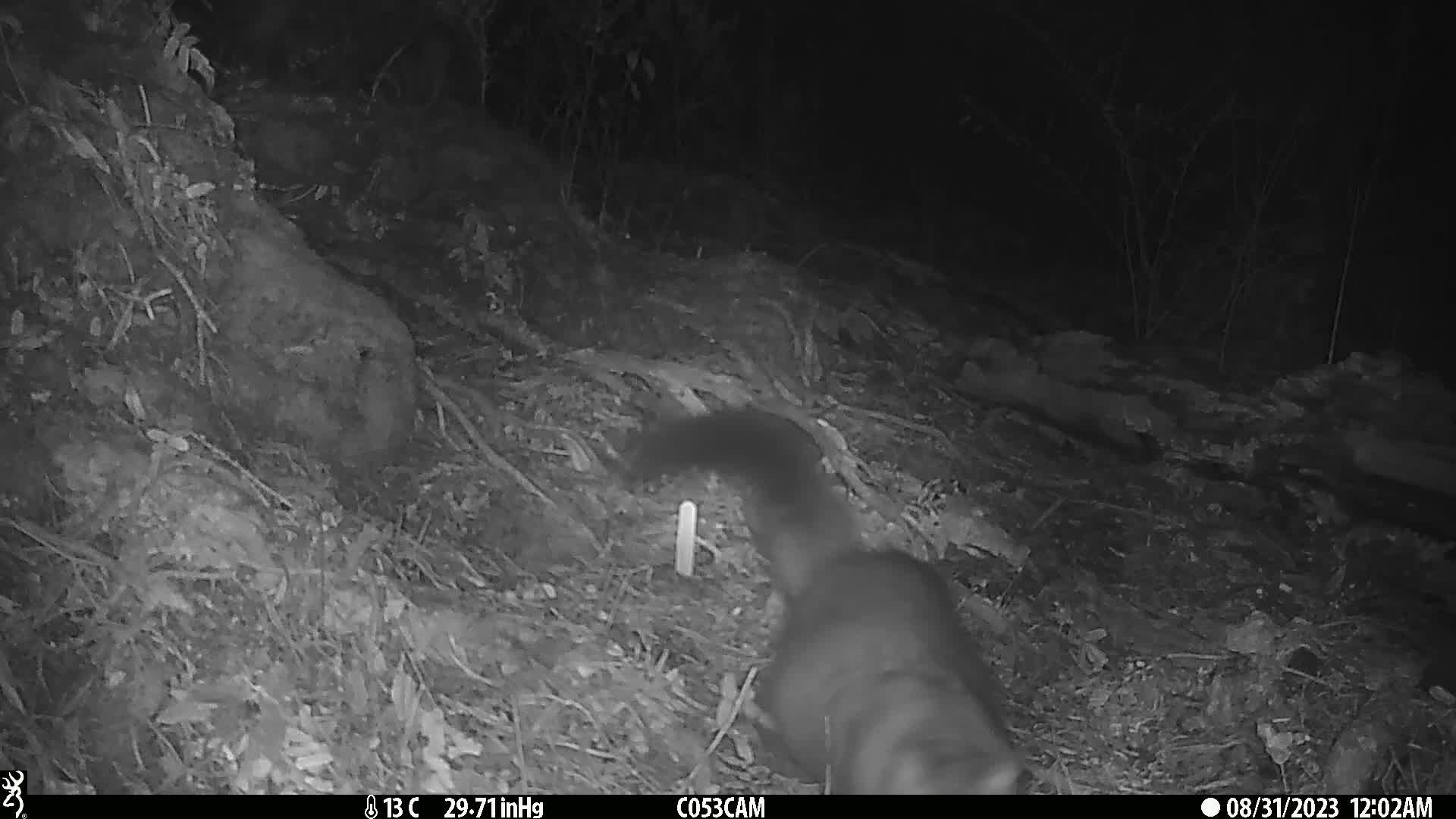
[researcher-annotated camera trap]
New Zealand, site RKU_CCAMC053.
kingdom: Animalia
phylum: Chordata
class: Mammalia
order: Diprotodontia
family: Phalangeridae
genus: Trichosurus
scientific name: Trichosurus vulpecula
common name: common brushtail possum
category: possum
Possum (common brushtail possum) (Trichosurus vulpecula).